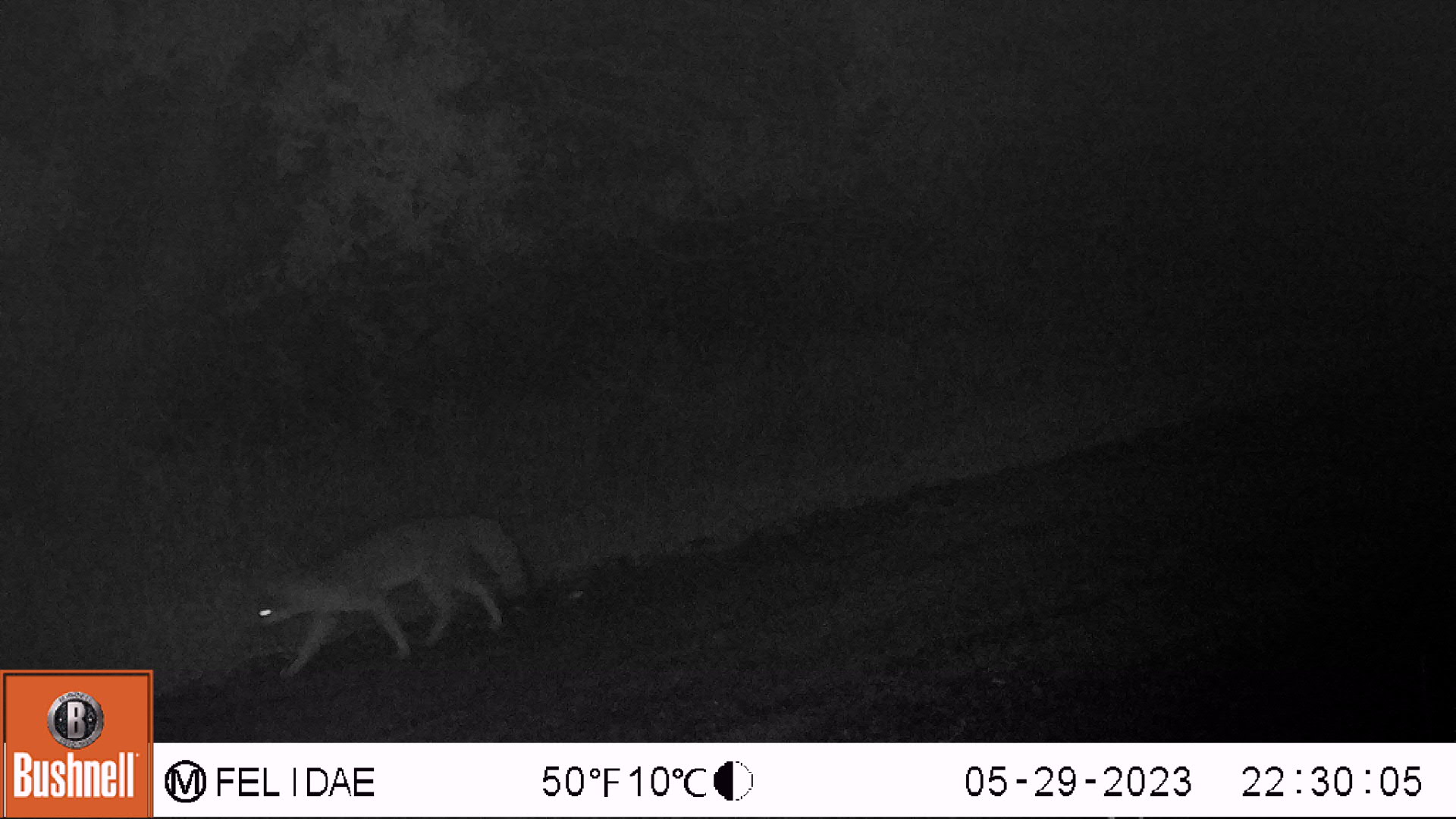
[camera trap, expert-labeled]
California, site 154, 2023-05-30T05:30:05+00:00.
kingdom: Animalia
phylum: Chordata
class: Mammalia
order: Carnivora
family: Canidae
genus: Urocyon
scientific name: Urocyon cinereoargenteus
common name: gray fox